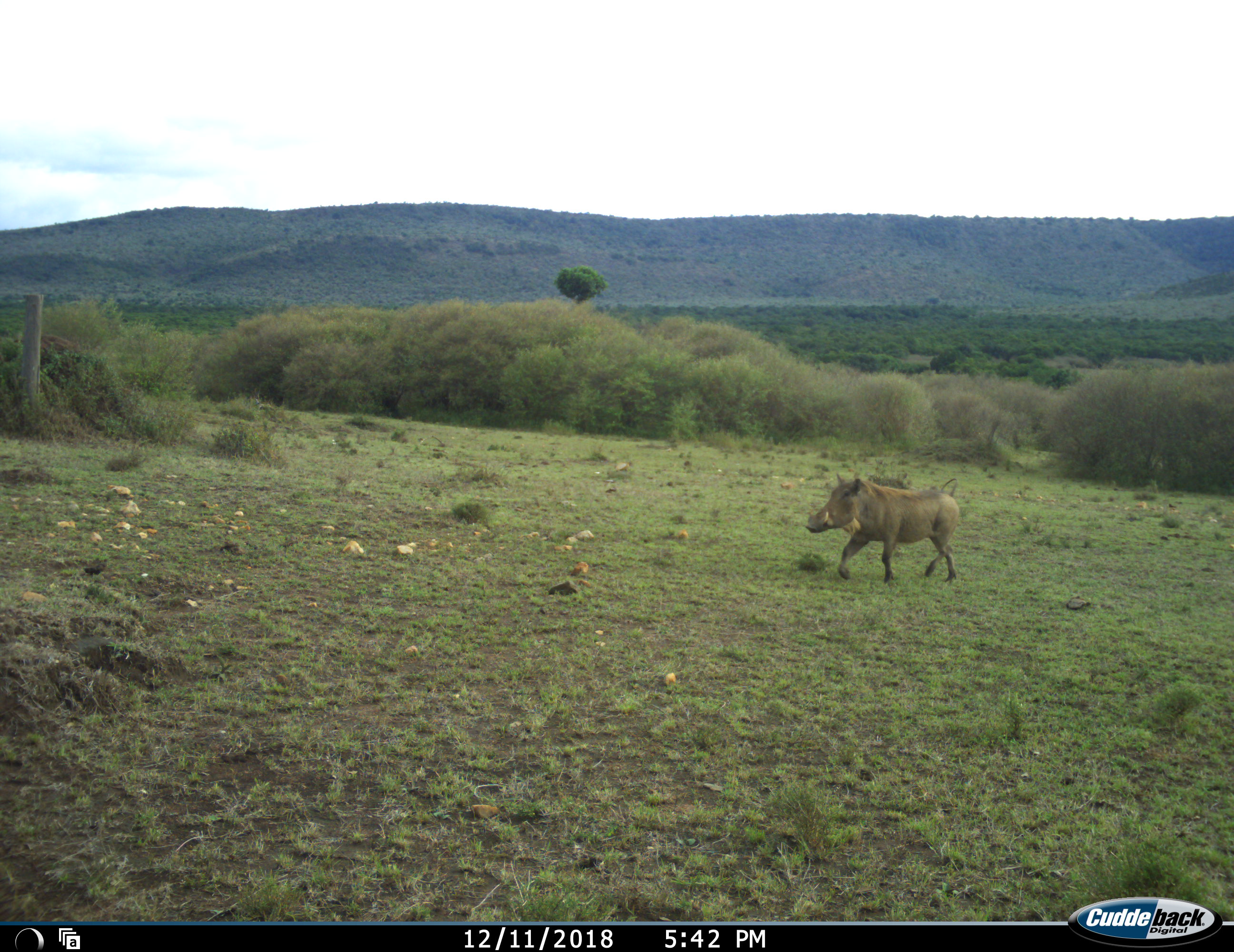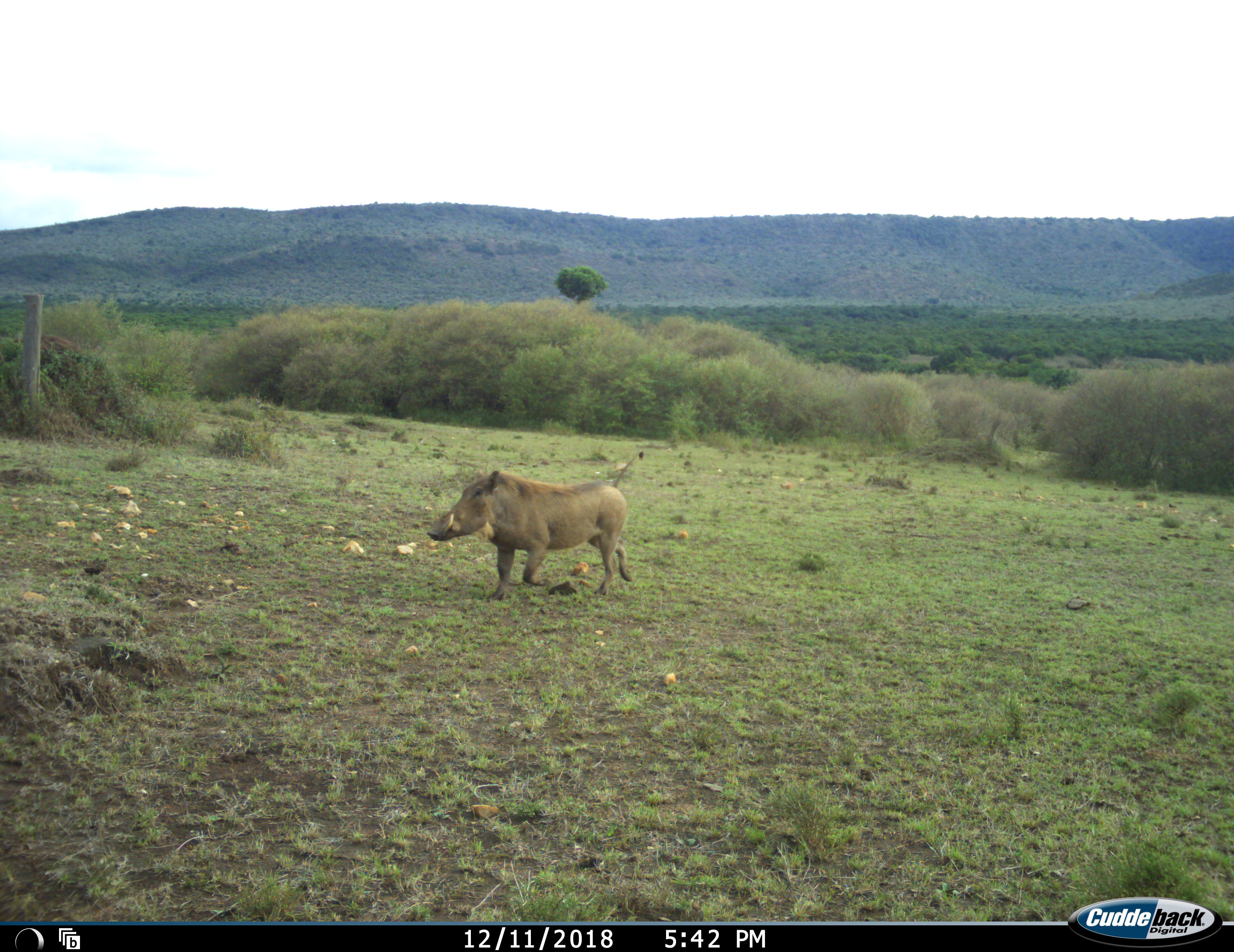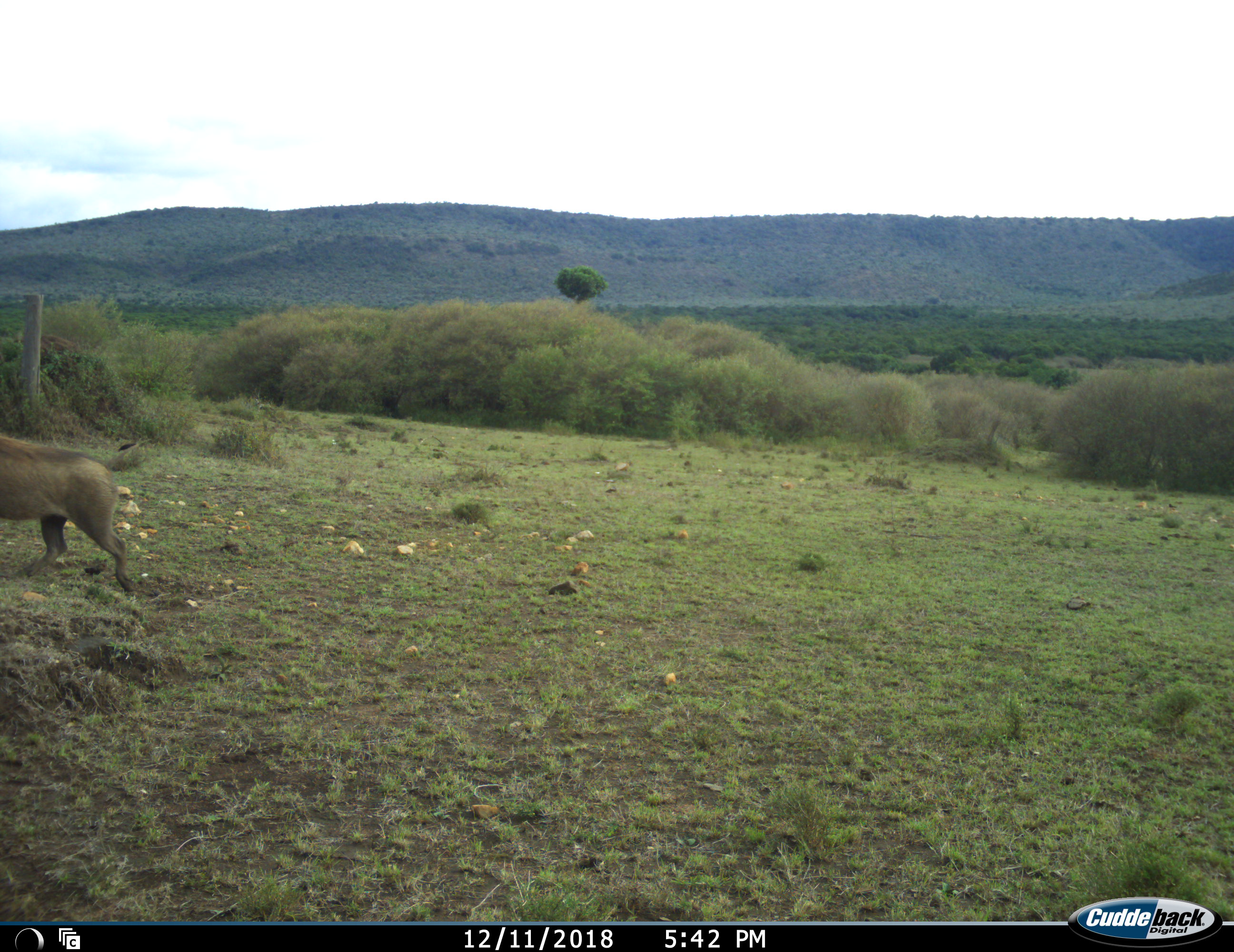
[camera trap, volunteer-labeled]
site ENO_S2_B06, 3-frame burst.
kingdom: Animalia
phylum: Chordata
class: Mammalia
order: Artiodactyla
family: Suidae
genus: Phacochoerus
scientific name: Phacochoerus africanus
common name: warthog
Warthog (Phacochoerus africanus), count 1. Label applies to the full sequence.